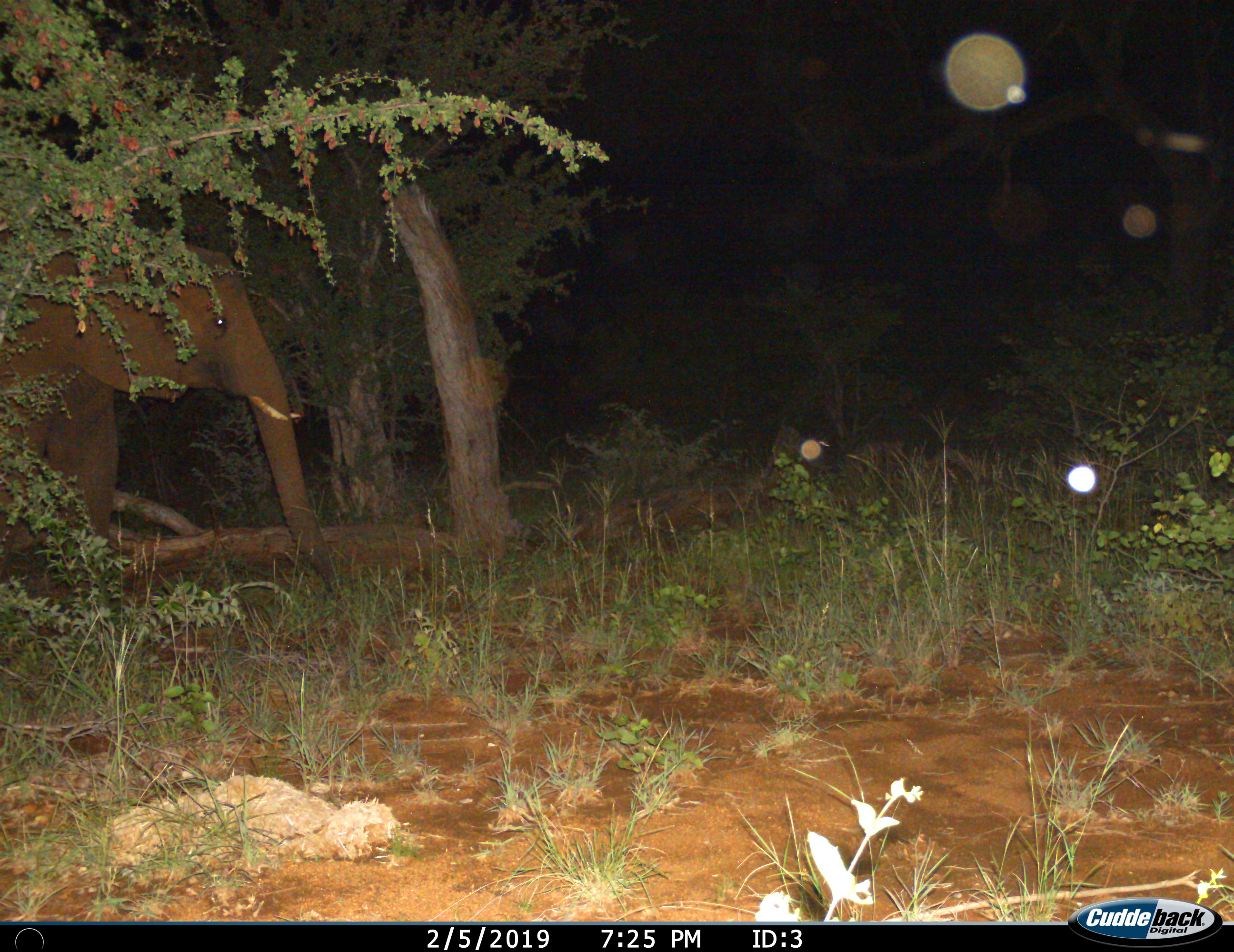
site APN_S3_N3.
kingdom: Animalia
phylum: Chordata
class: Mammalia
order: Proboscidea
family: Elephantidae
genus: Loxodonta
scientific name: Loxodonta africana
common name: african bush elephant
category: elephant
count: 1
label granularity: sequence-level